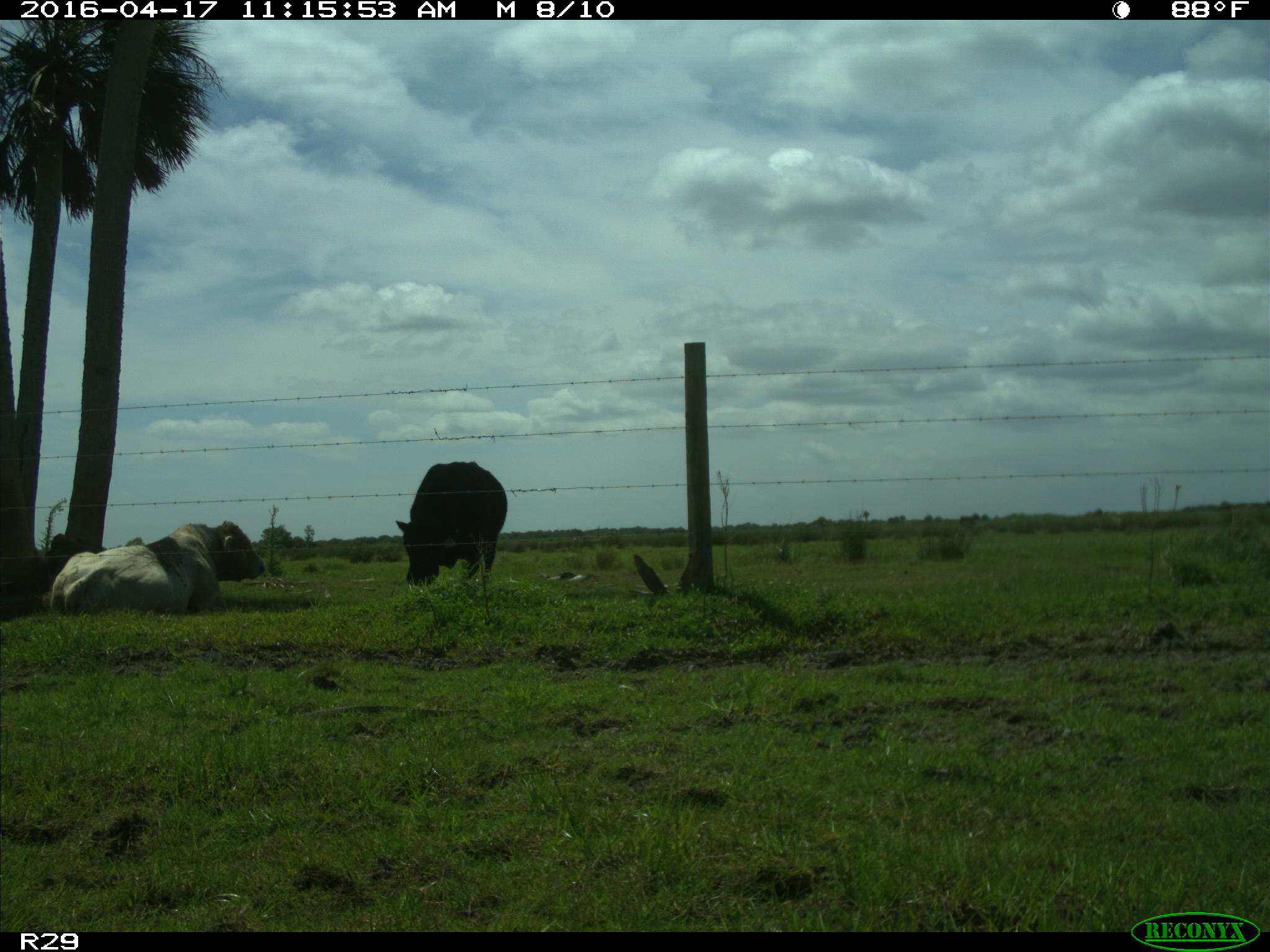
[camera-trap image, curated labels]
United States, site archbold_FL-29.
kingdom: Animalia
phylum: Chordata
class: Mammalia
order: Artiodactyla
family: Bovidae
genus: Bos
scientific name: Bos taurus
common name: domestic cow